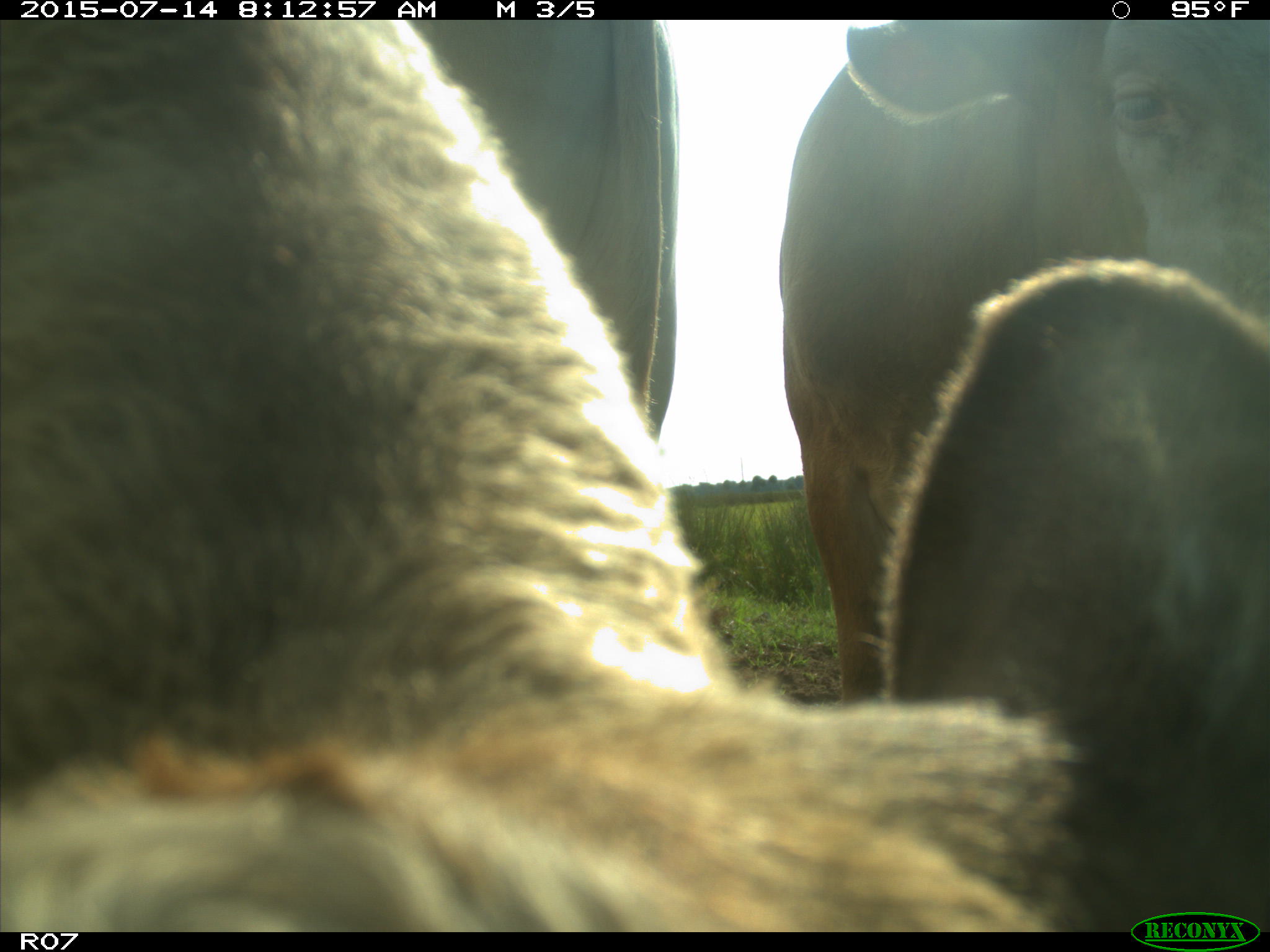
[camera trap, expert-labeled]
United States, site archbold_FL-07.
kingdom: Animalia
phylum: Chordata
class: Mammalia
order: Artiodactyla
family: Bovidae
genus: Bos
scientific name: Bos taurus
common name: domestic cow